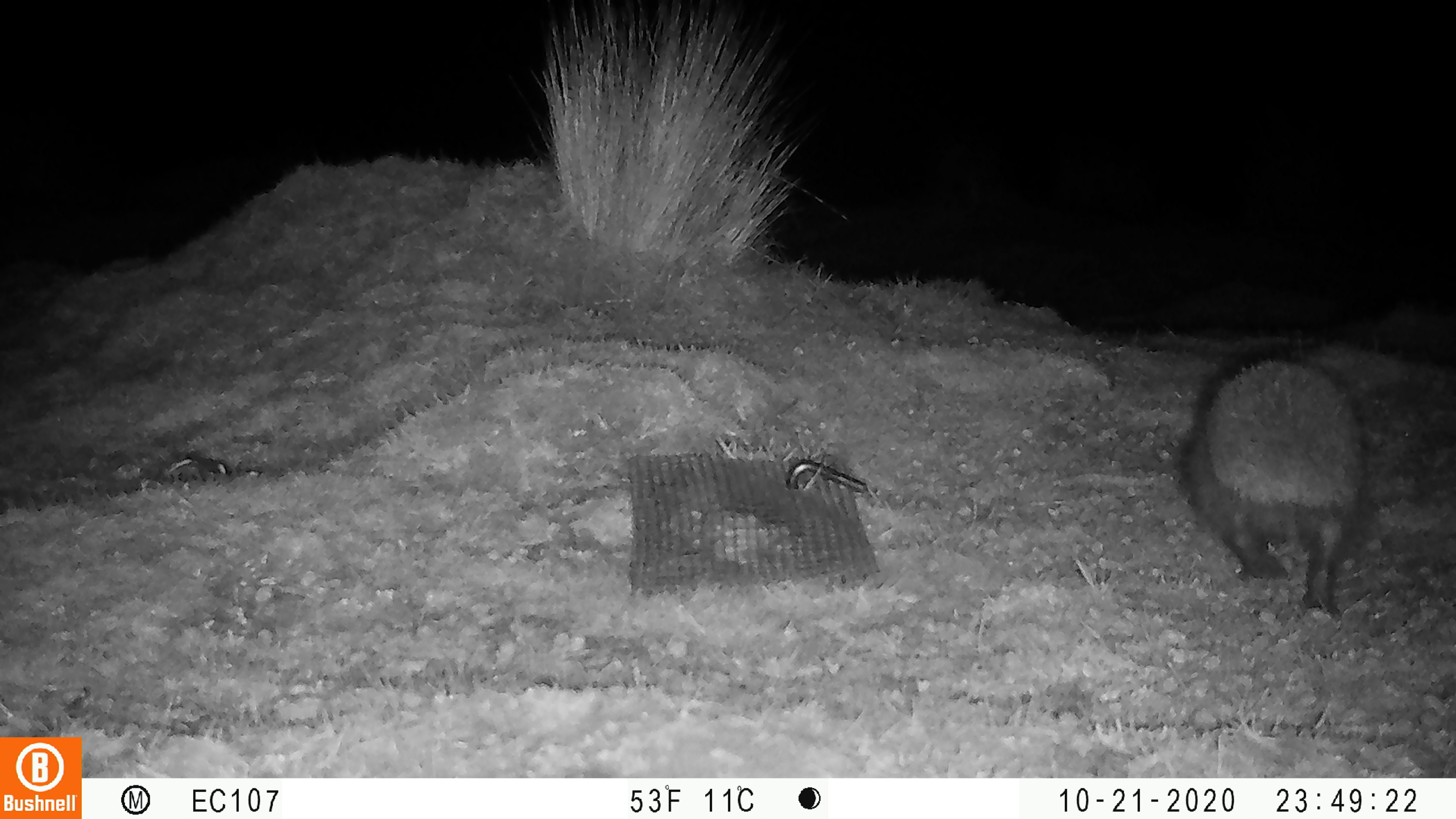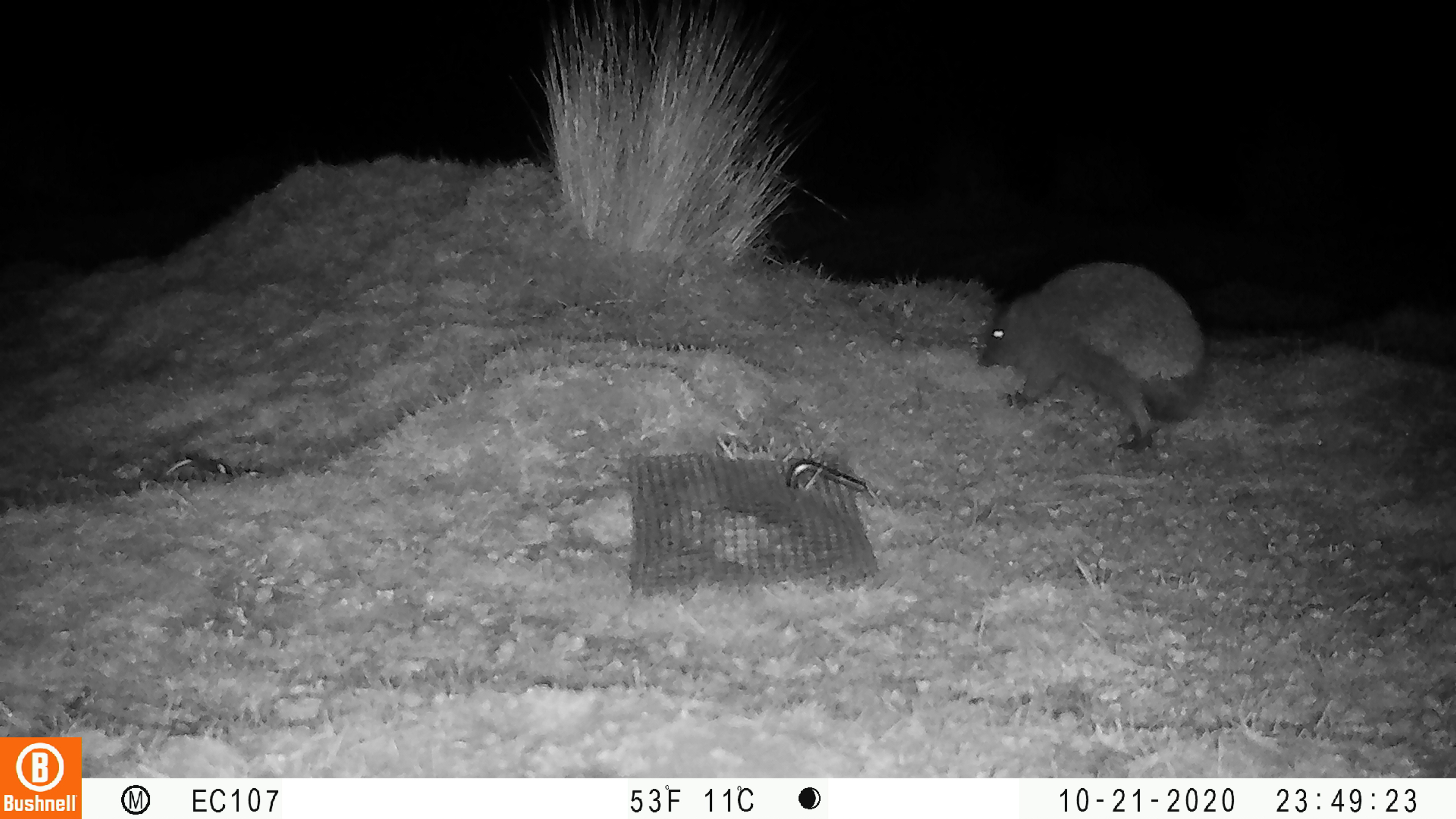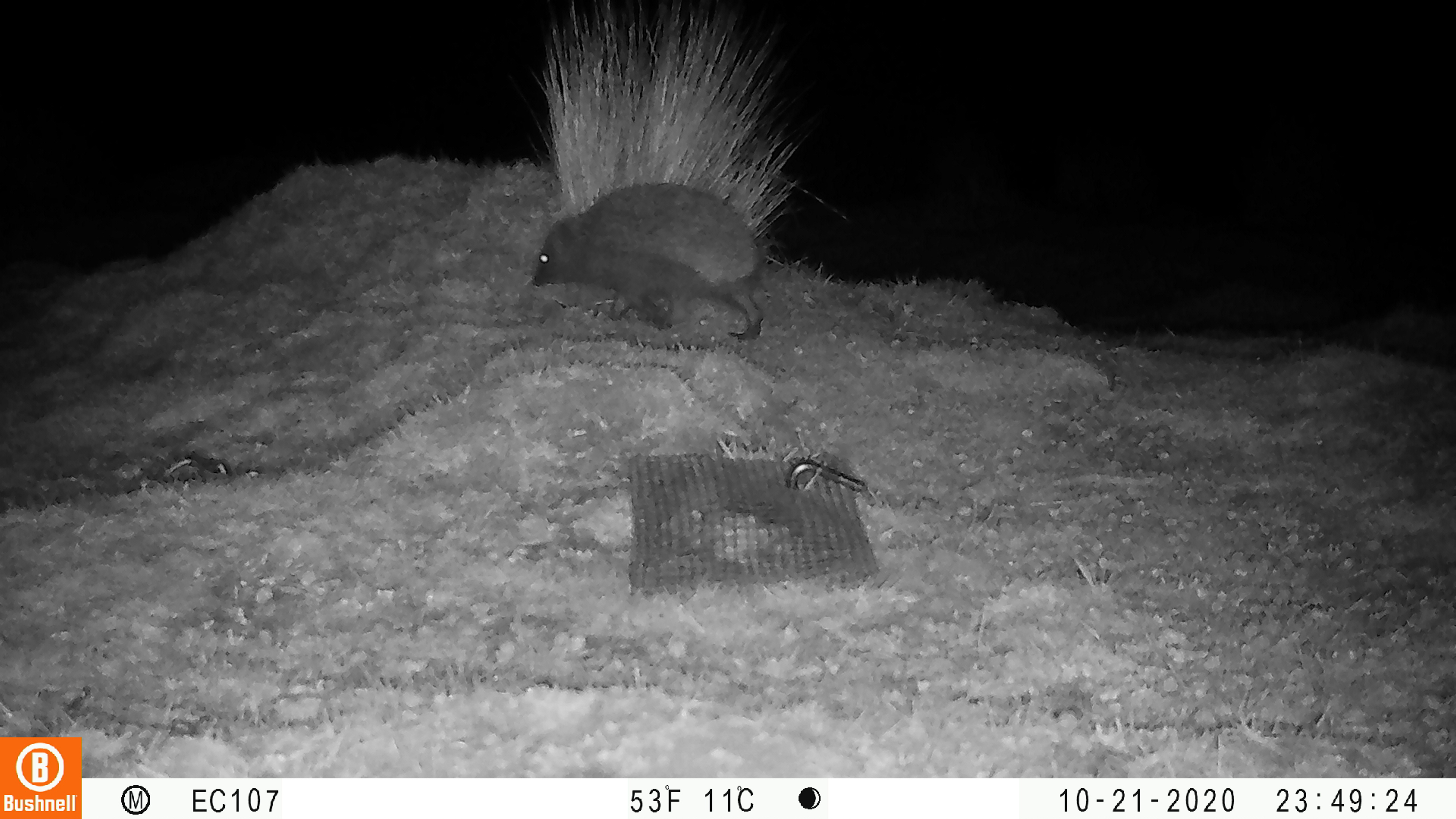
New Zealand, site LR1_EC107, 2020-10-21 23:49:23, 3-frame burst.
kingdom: Animalia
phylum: Chordata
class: Mammalia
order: Eulipotyphla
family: Erinaceidae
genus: Erinaceus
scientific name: Erinaceus europaeus europaeus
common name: european hedgehog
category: hedgehog